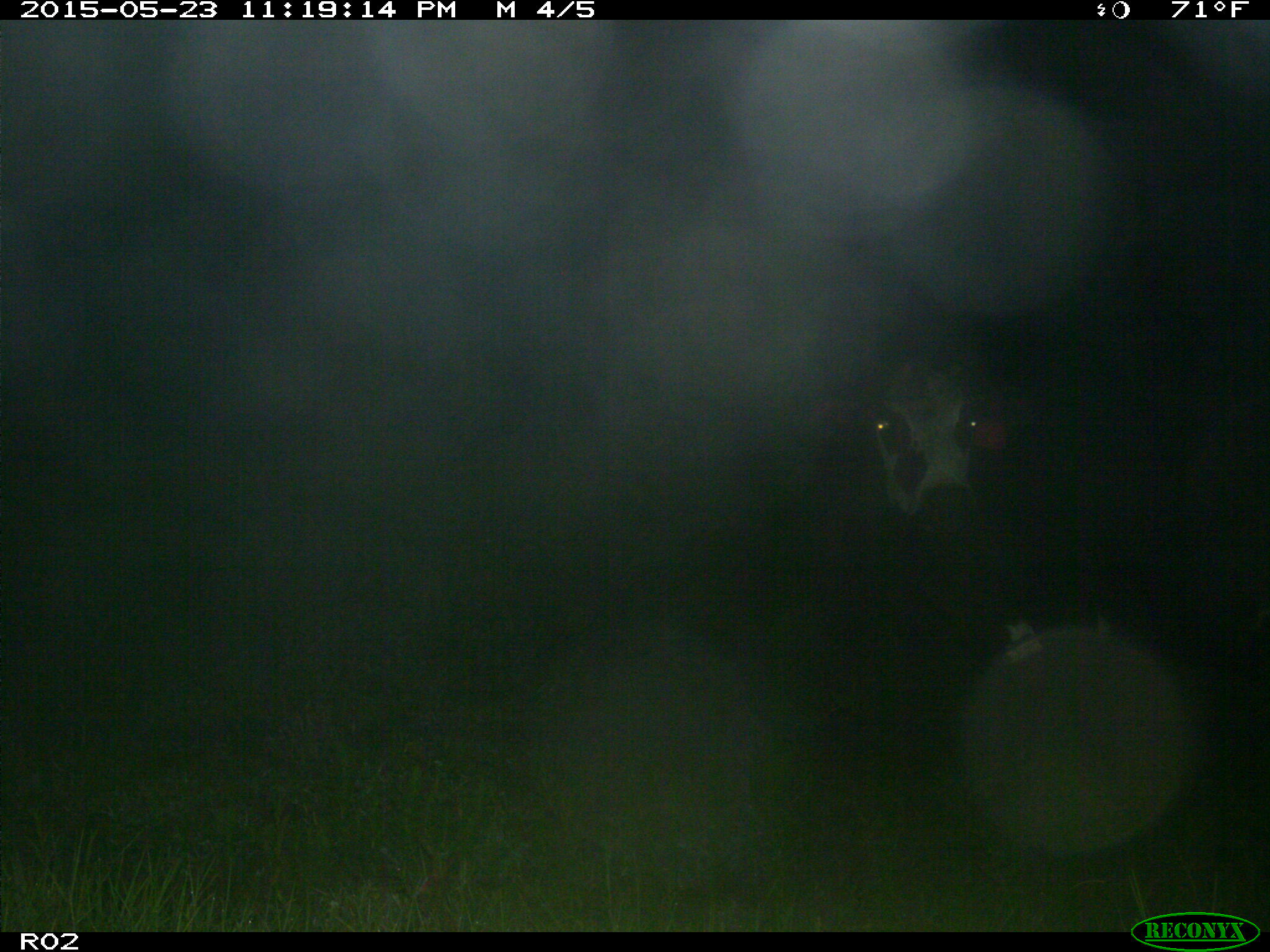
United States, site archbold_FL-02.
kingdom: Animalia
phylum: Chordata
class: Mammalia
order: Artiodactyla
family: Bovidae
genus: Bos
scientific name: Bos taurus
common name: domestic cow